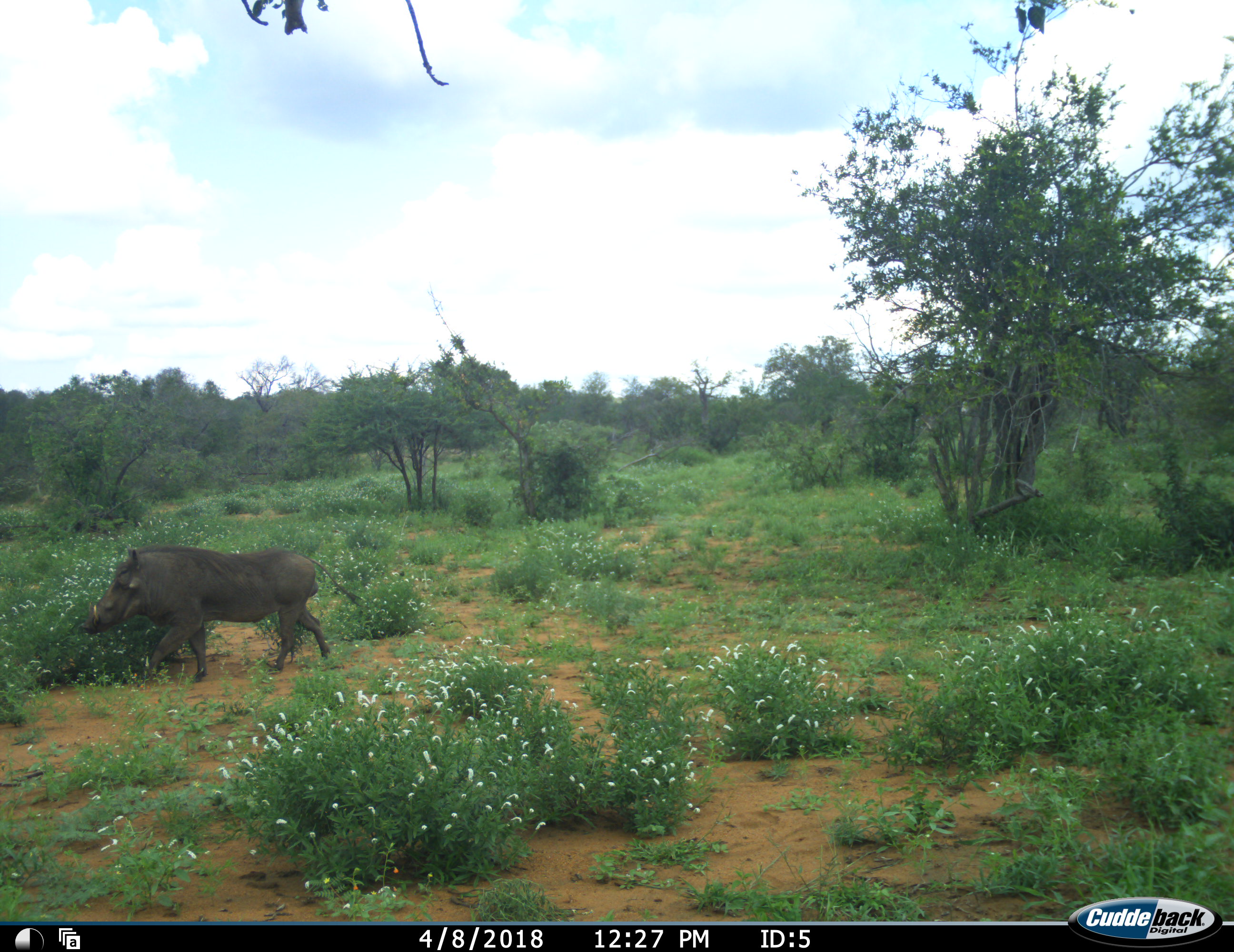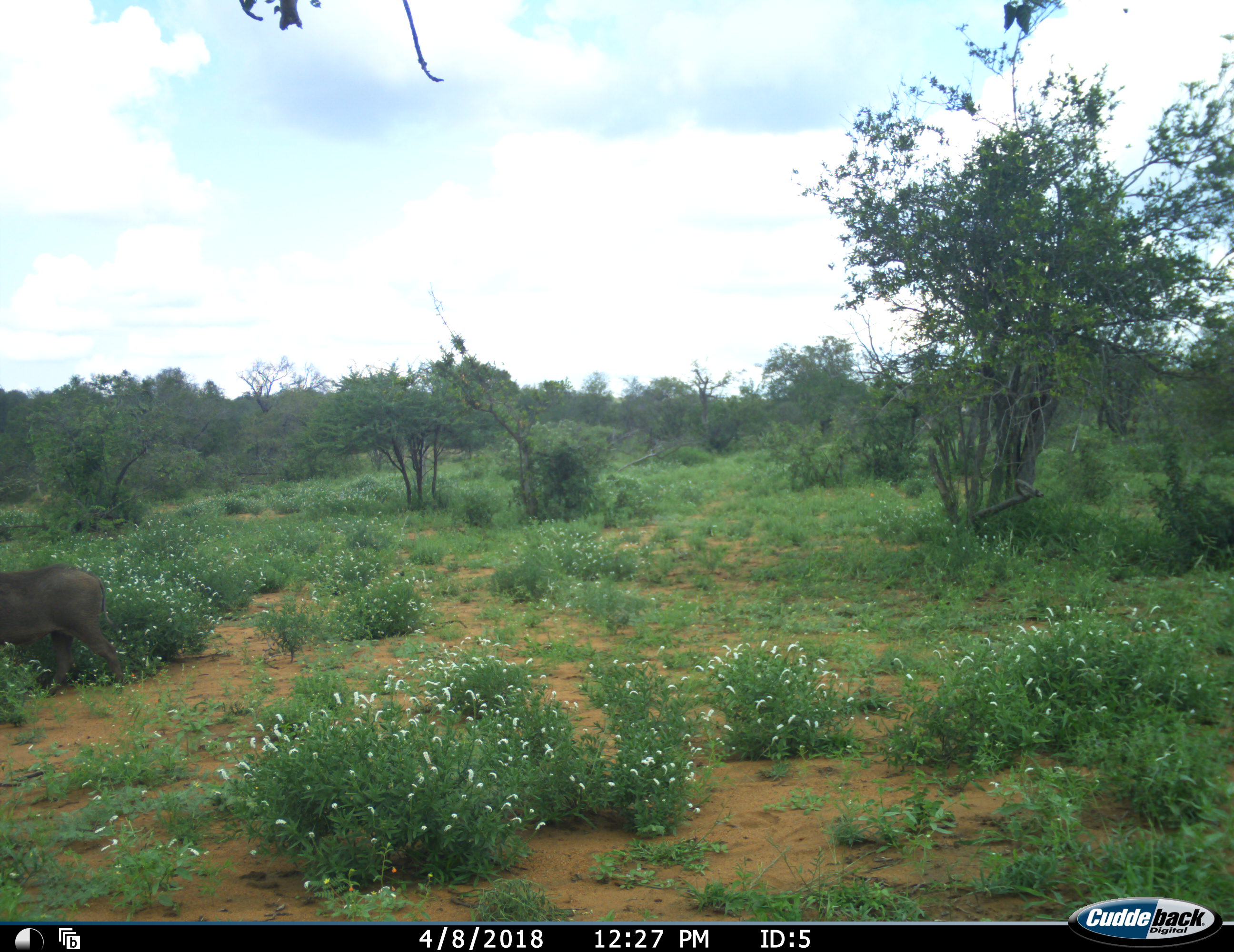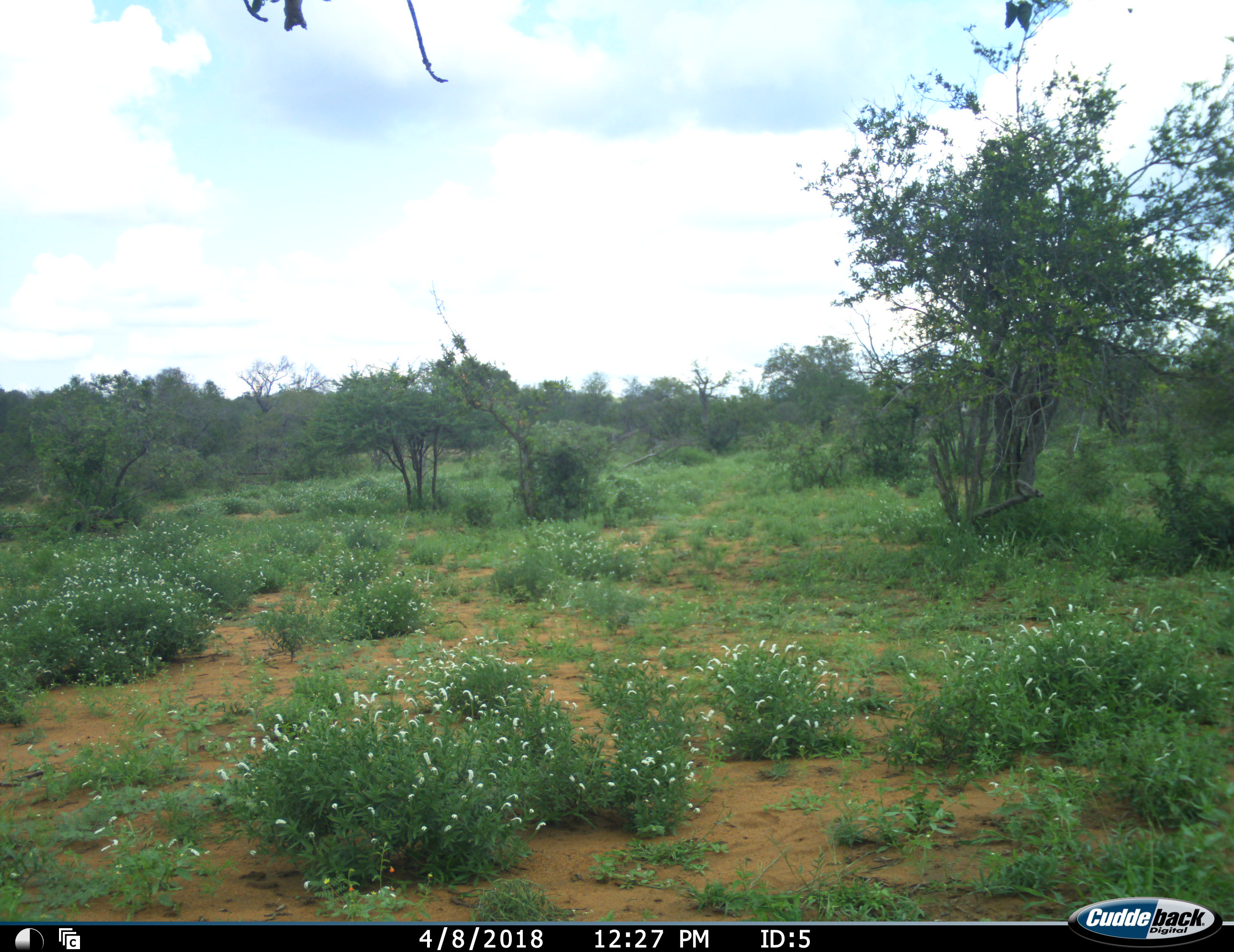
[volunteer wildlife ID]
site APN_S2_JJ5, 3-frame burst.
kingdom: Animalia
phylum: Chordata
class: Mammalia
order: Artiodactyla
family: Suidae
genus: Phacochoerus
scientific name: Phacochoerus africanus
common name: warthog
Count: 1.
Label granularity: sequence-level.